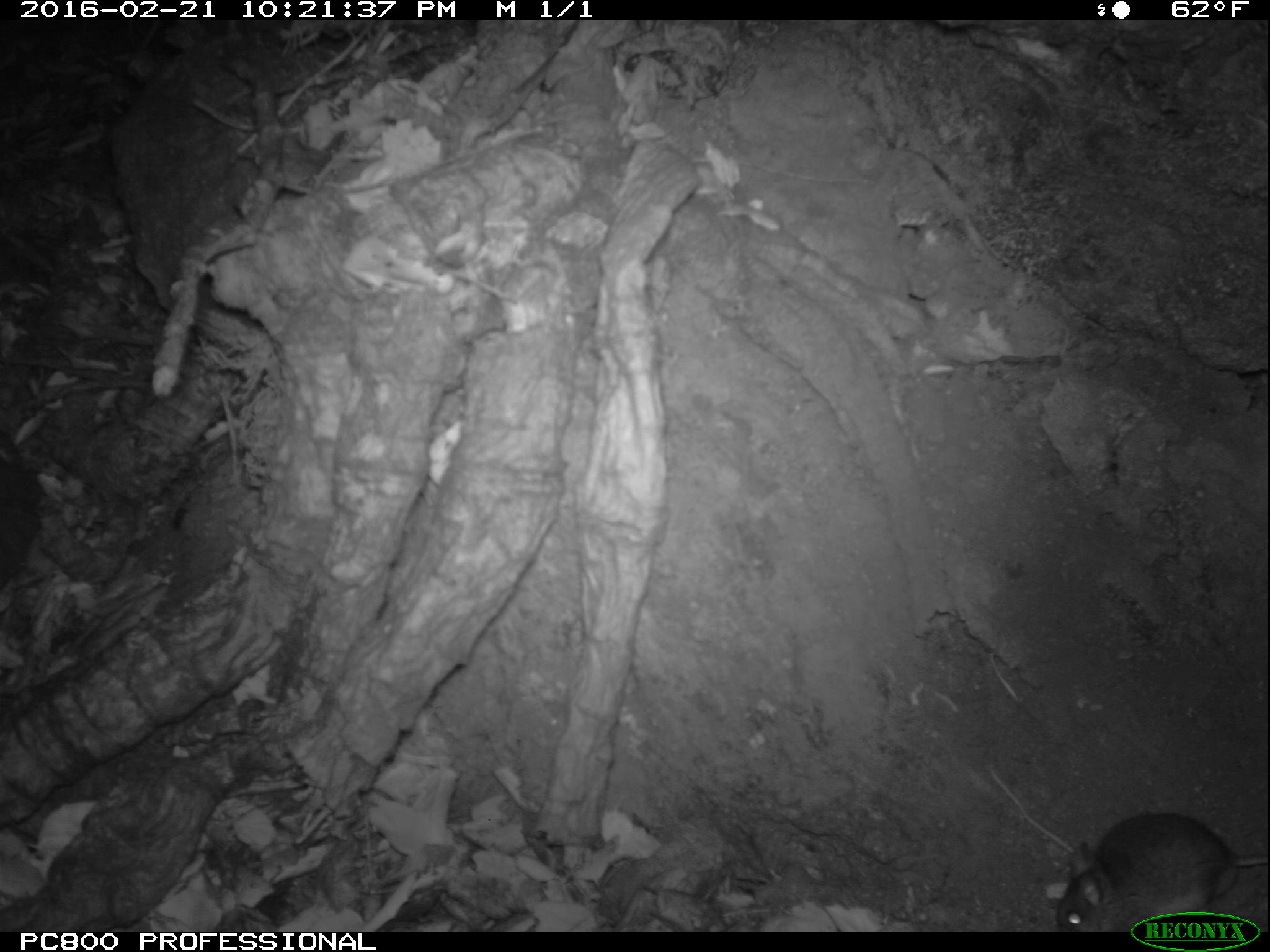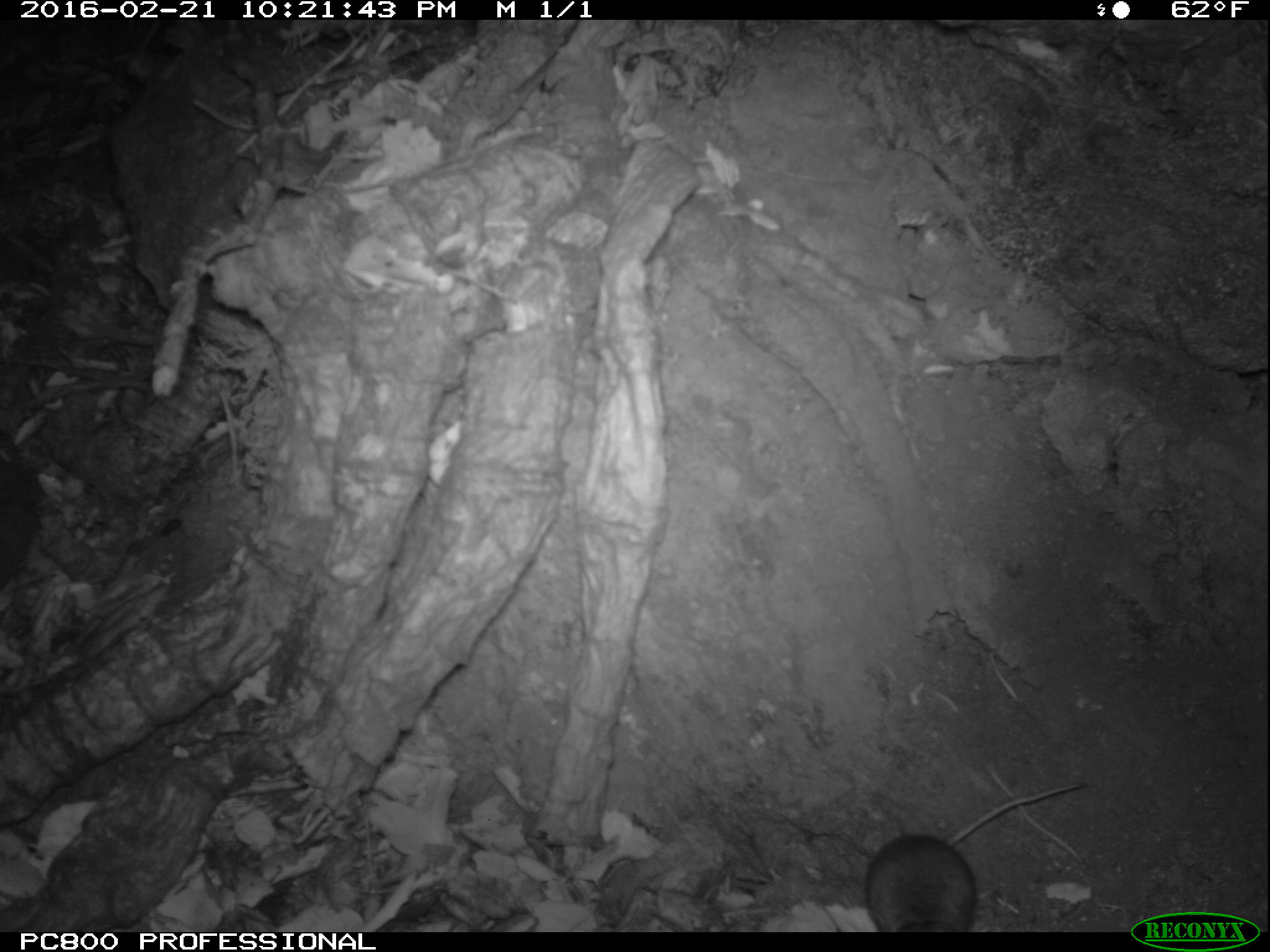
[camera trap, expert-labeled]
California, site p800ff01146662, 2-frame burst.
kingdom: Animalia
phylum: Chordata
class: Mammalia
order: Rodentia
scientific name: Rodentia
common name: rodent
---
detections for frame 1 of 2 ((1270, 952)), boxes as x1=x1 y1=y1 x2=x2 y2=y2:
rodent: x1=1057 y1=810 x2=1269 y2=930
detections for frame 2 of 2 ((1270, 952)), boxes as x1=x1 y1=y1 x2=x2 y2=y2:
rodent: x1=864 y1=779 x2=1084 y2=930